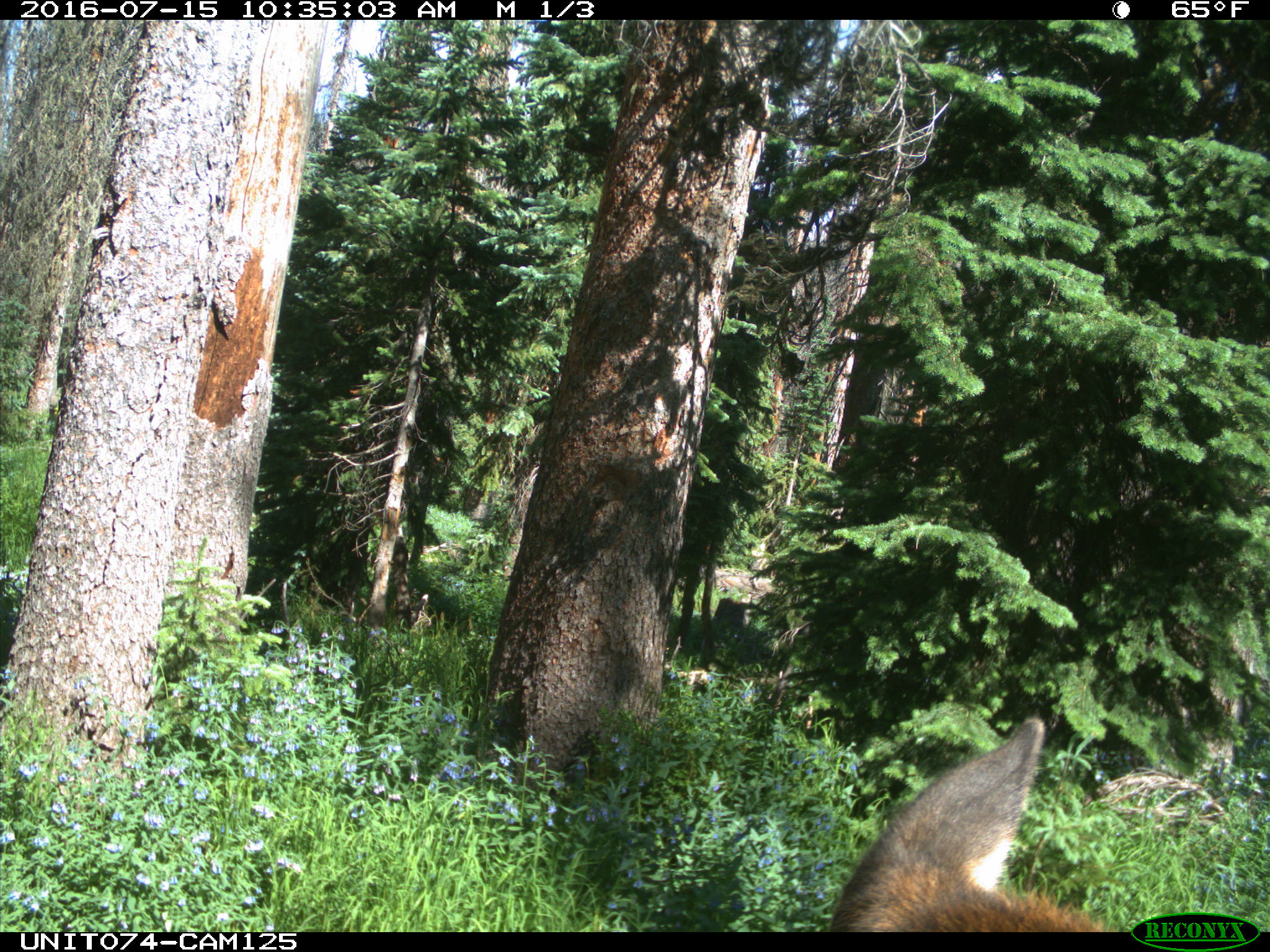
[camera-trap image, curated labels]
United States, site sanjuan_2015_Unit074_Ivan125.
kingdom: Animalia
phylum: Chordata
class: Mammalia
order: Artiodactyla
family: Cervidae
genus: Cervus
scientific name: Cervus elaphus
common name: red deer